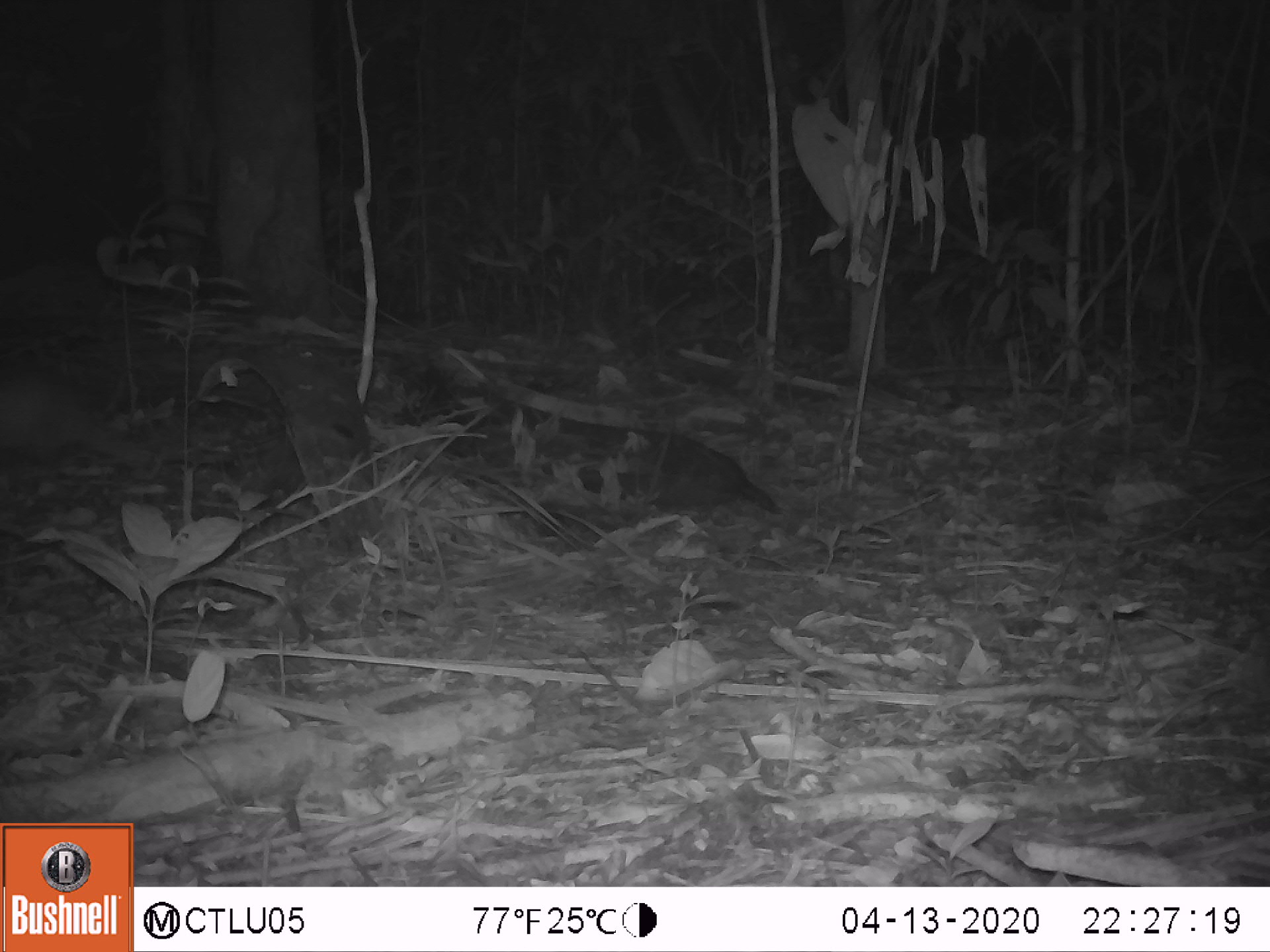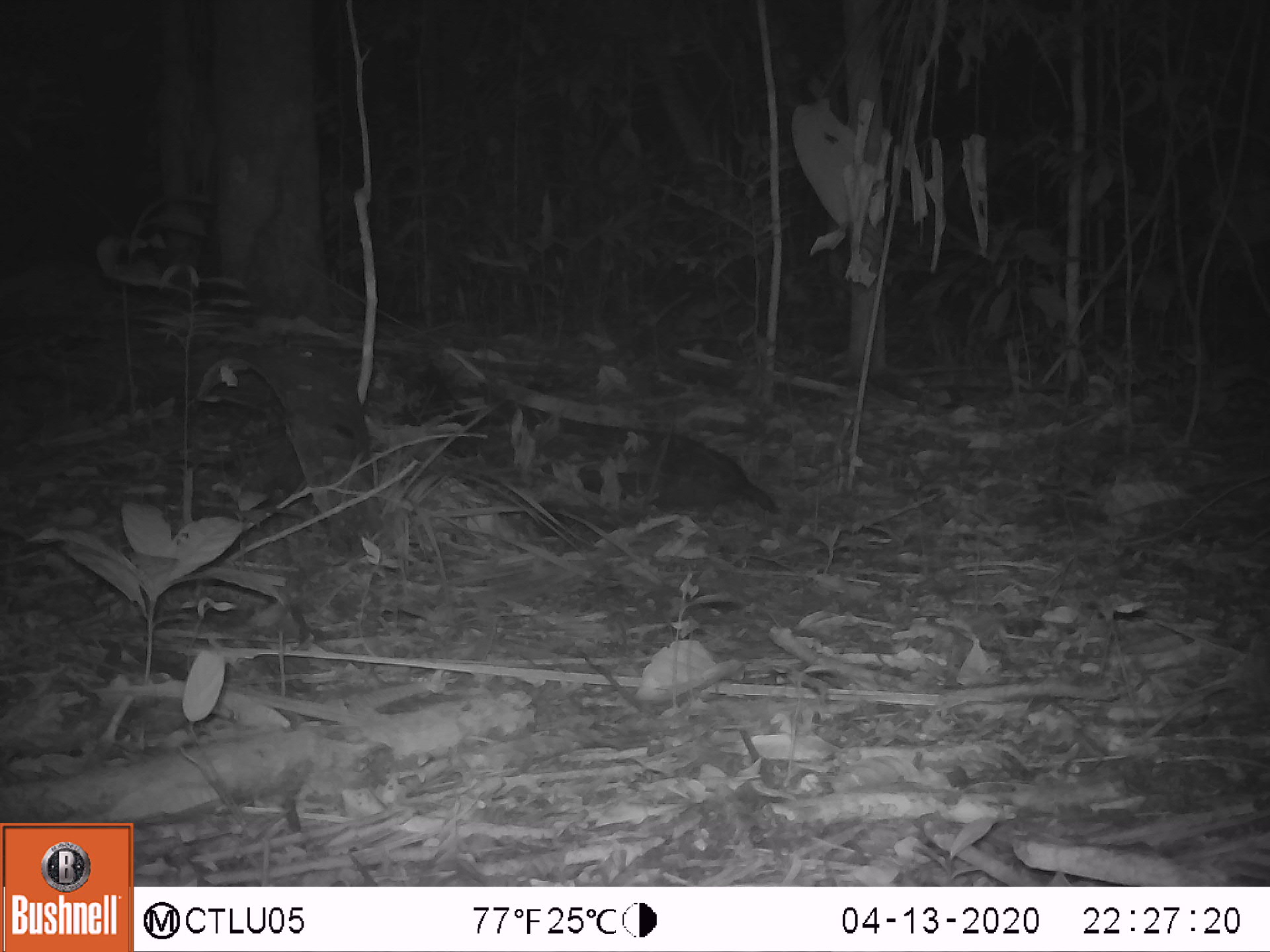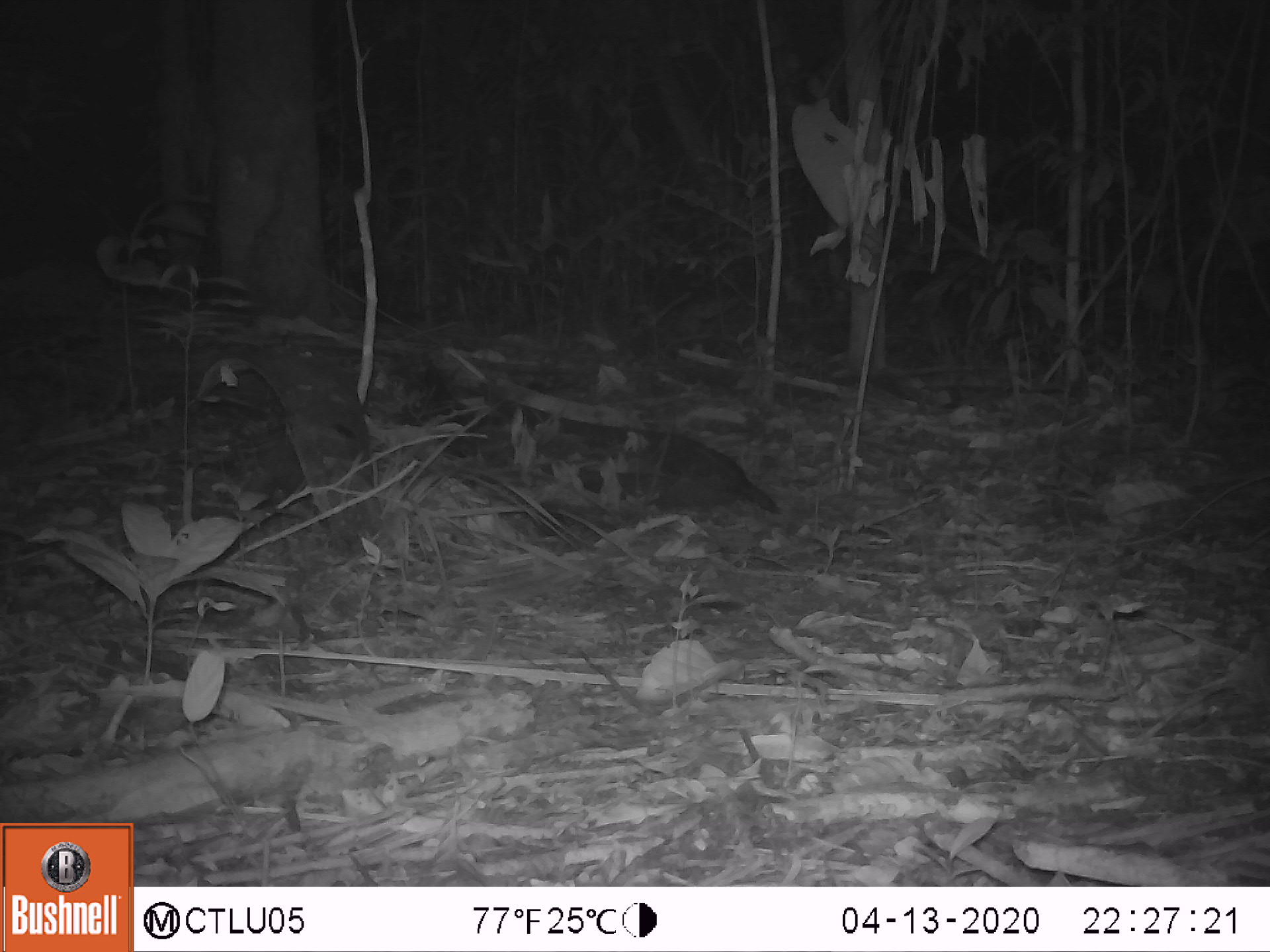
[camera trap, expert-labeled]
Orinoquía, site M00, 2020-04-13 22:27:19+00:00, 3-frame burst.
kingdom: Animalia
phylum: Chordata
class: Mammalia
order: Cingulata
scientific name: Cingulata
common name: armadillo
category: unknown armadillo